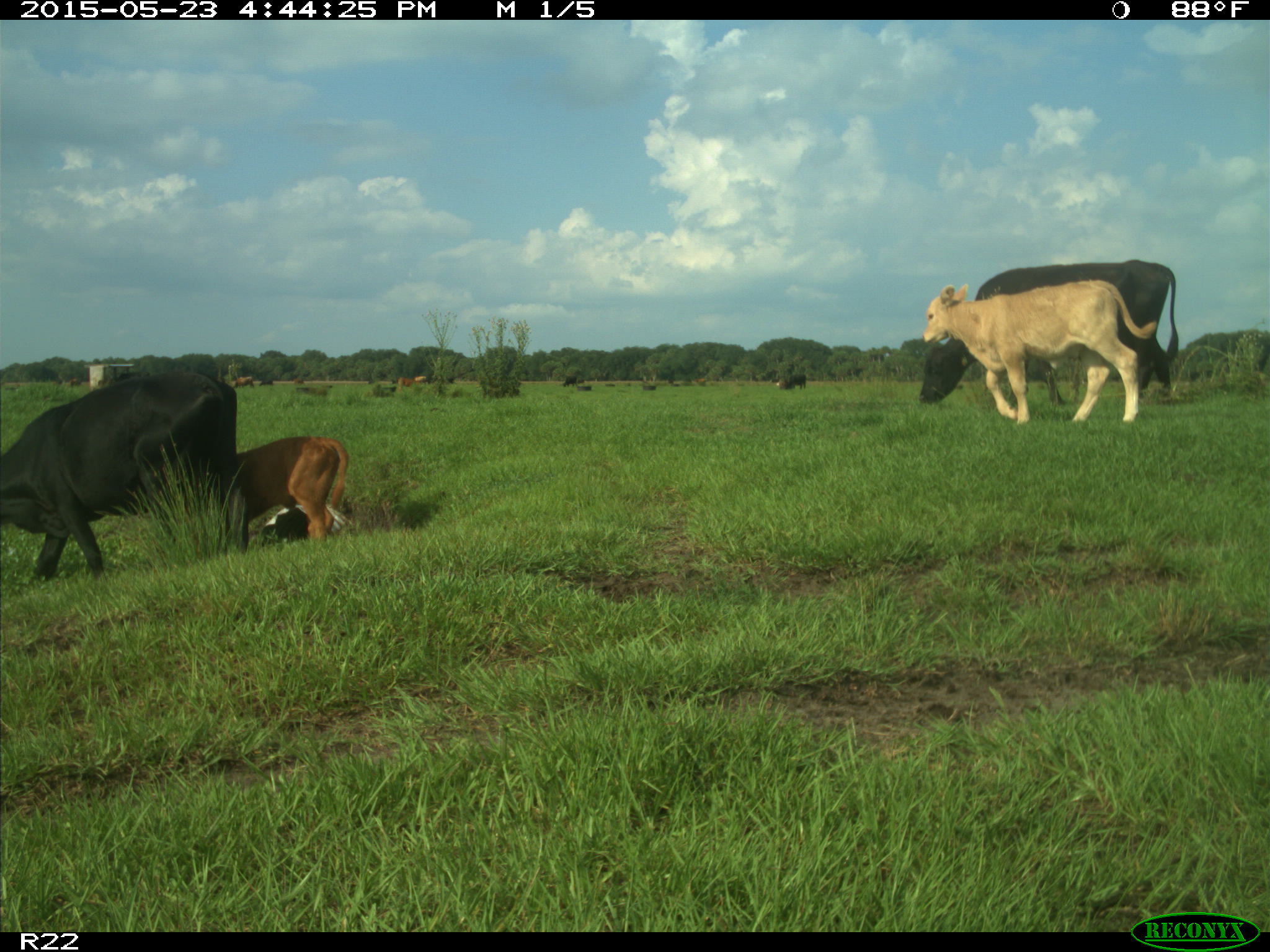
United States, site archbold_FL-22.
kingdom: Animalia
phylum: Chordata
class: Mammalia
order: Artiodactyla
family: Bovidae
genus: Bos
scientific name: Bos taurus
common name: domestic cow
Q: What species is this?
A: Bos taurus (domestic cow).